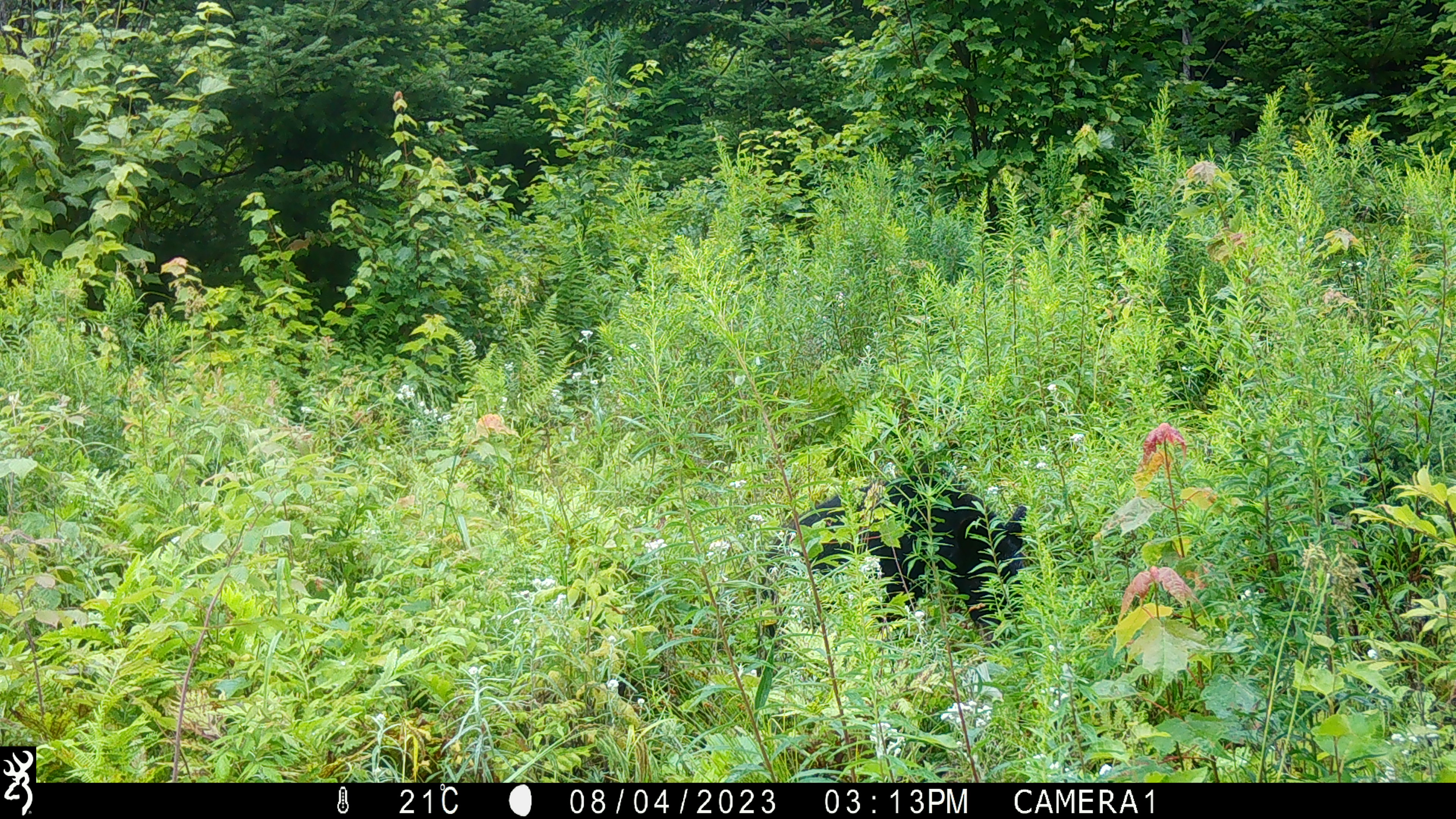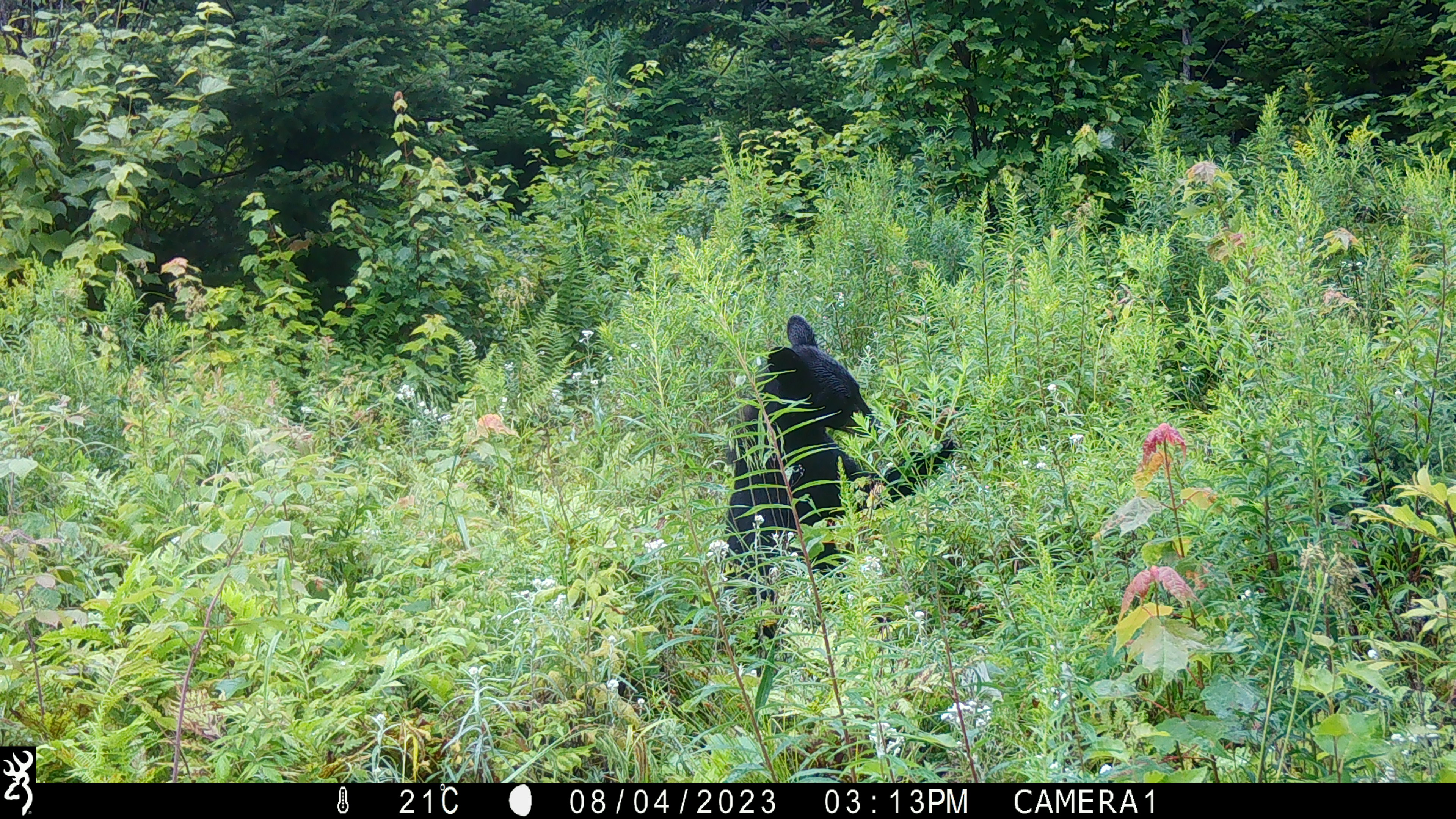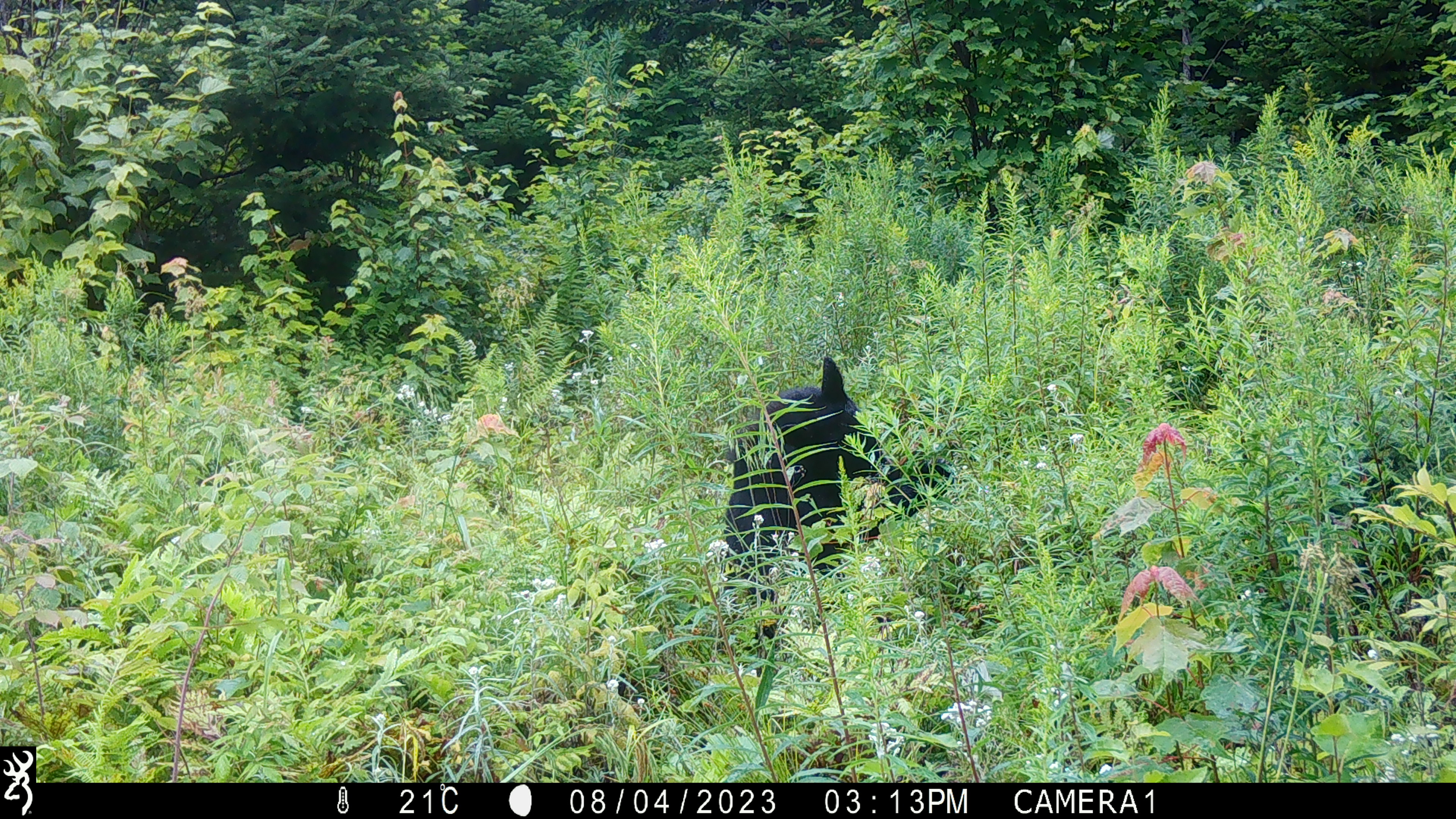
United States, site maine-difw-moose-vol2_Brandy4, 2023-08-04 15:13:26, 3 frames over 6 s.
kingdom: Animalia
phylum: Chordata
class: Mammalia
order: Carnivora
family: Ursidae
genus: Ursus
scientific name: Ursus americanus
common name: black bear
Black bear (Ursus americanus).